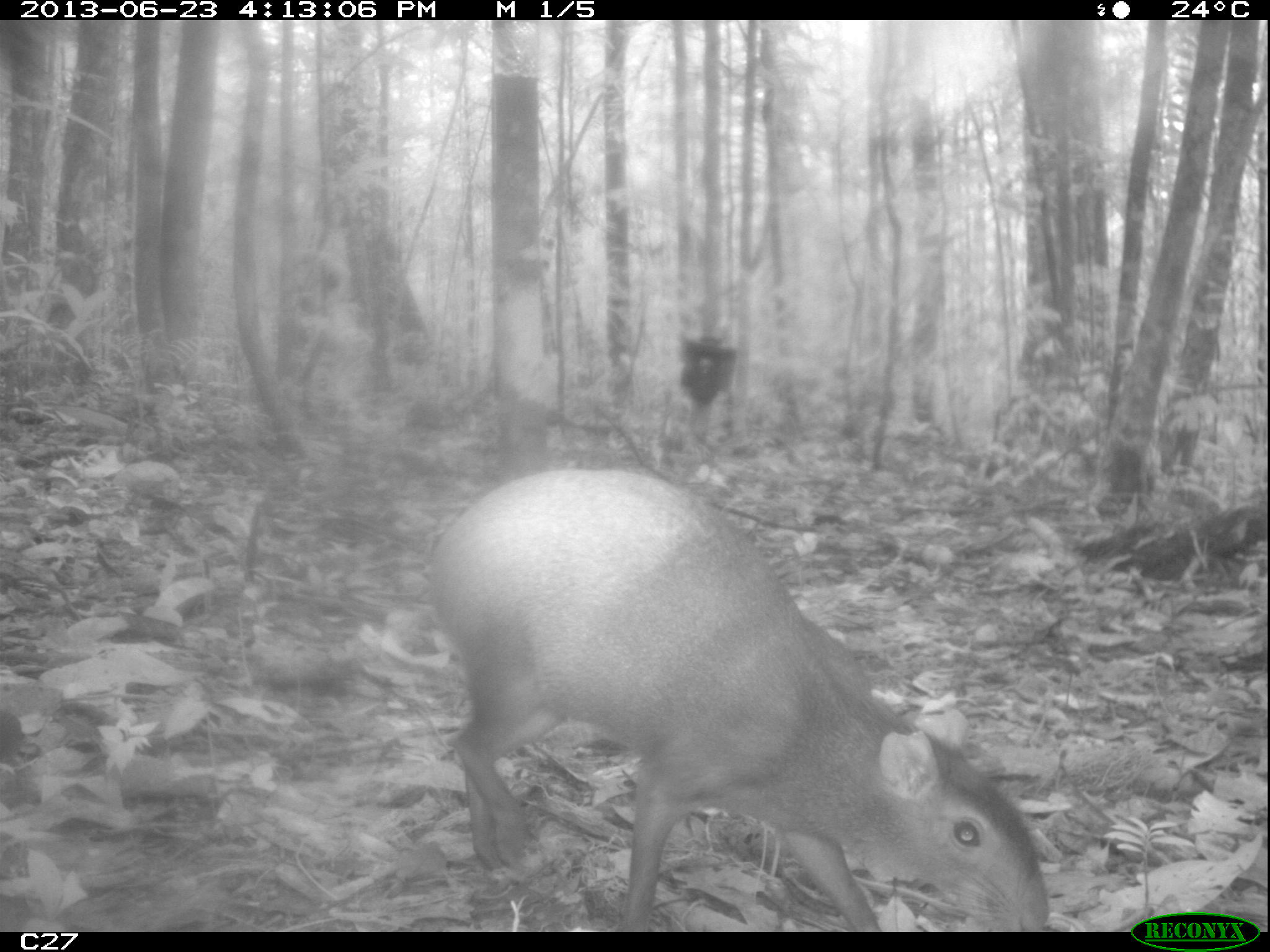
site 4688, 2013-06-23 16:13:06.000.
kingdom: Animalia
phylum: Chordata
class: Mammalia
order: Rodentia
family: Dasyproctidae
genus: Dasyprocta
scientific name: Dasyprocta leporina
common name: red-rumped agouti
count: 1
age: adult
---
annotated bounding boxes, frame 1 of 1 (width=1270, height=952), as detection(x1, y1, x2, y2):
dasyprocta leporina: detection(424, 466, 1048, 930)